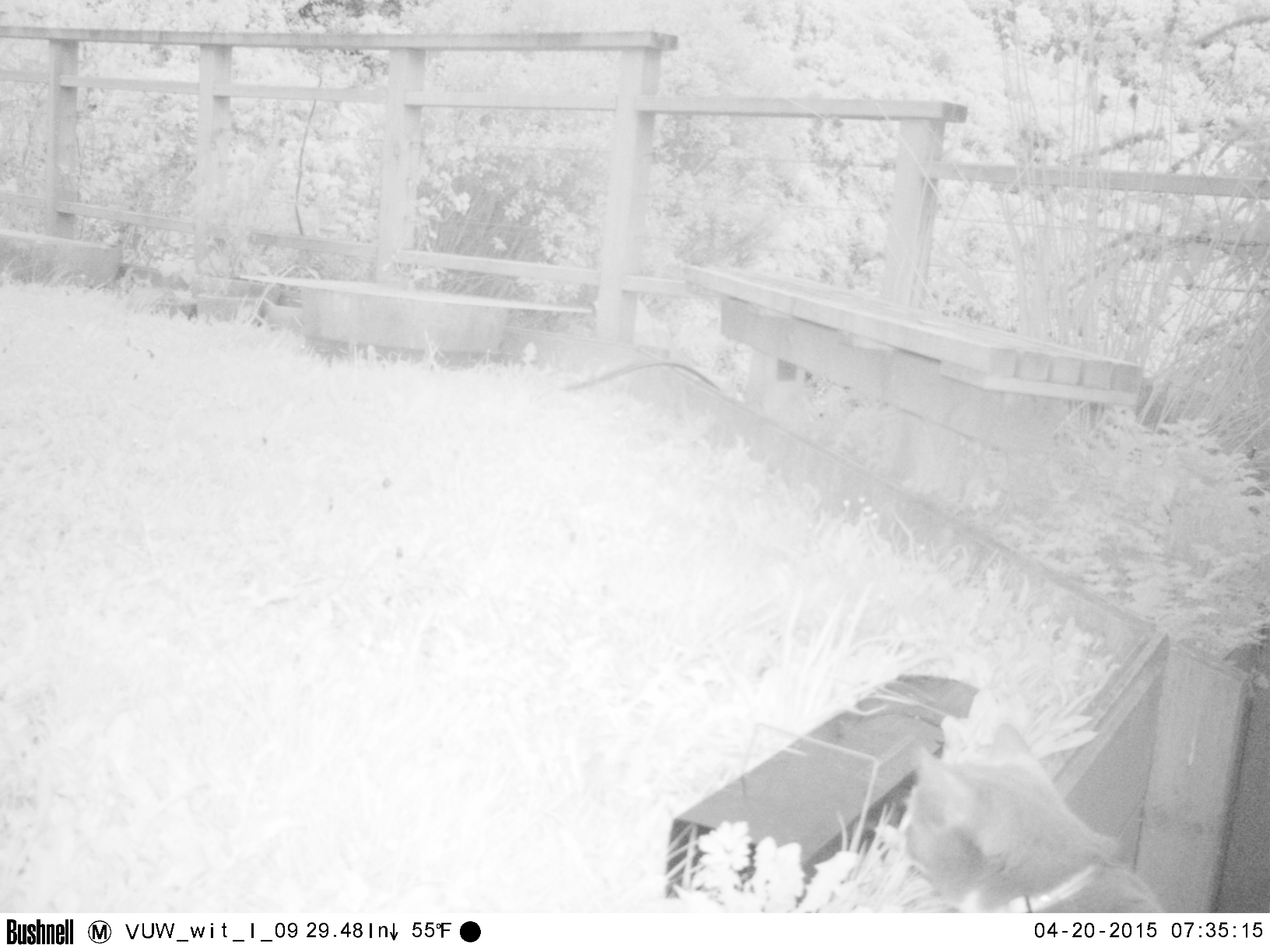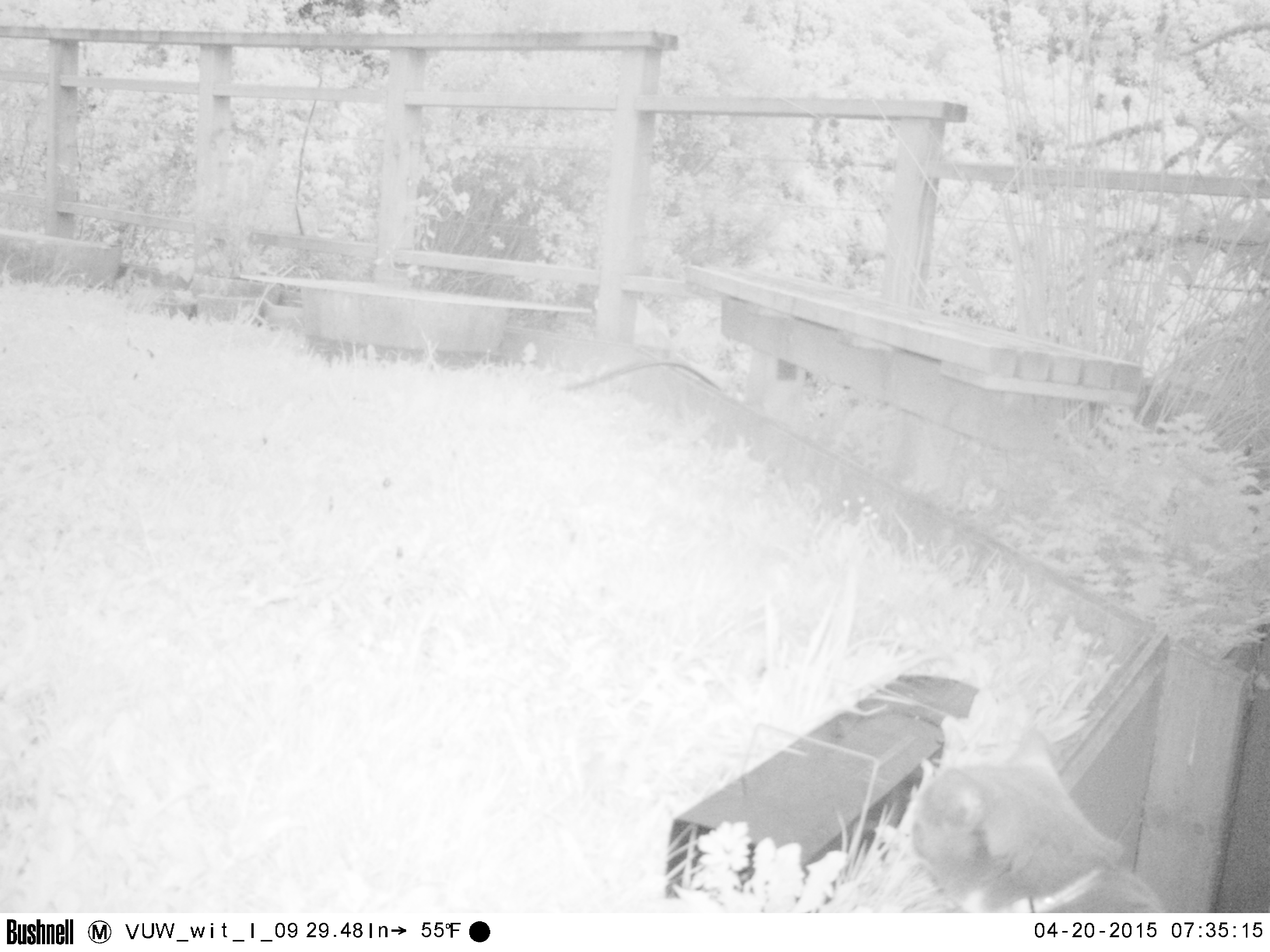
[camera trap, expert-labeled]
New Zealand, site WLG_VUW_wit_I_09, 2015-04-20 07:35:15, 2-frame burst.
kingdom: Animalia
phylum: Chordata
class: Mammalia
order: Carnivora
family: Felidae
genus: Felis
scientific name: Felis catus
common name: domestic cat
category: cat